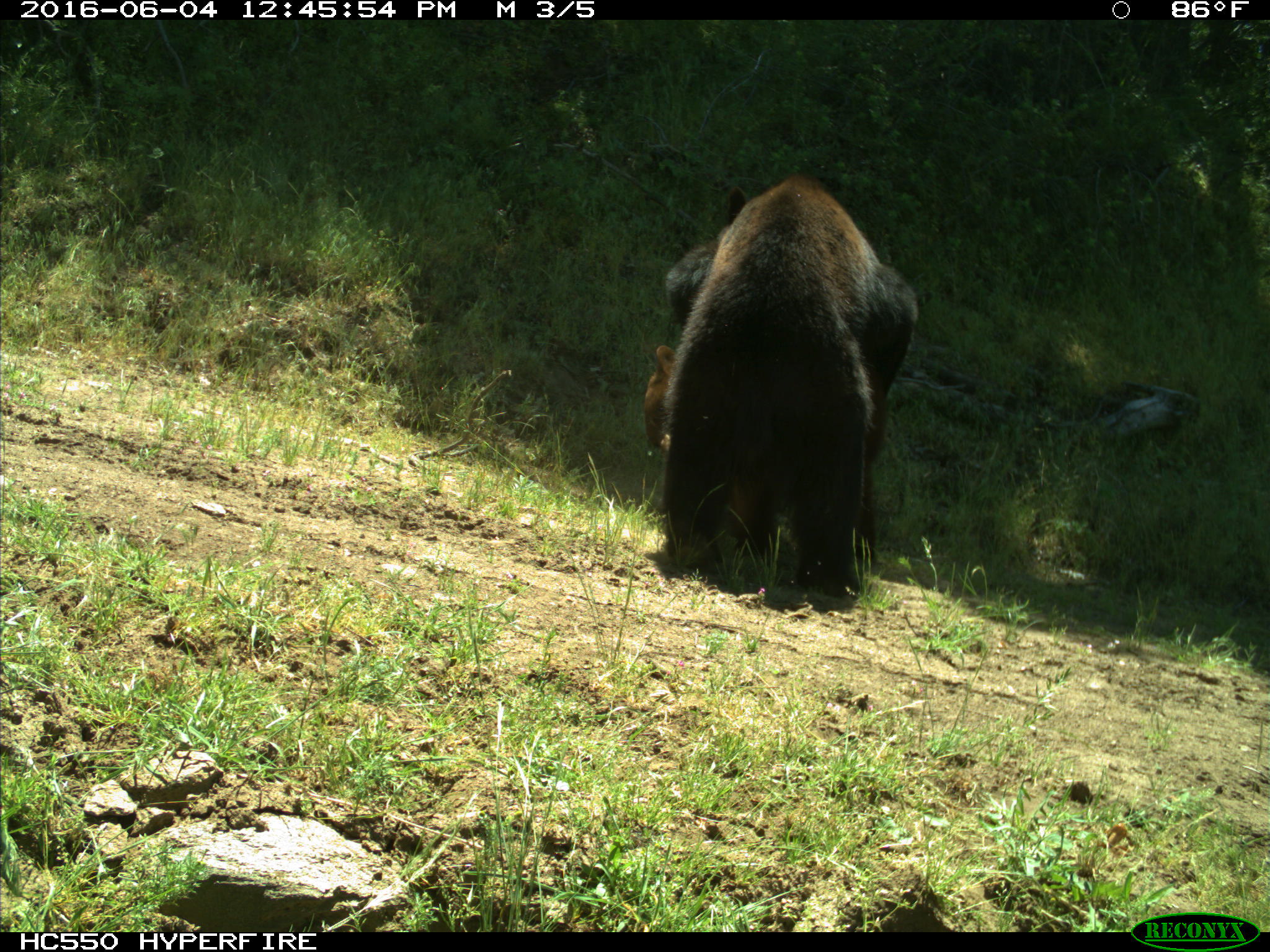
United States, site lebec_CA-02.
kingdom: Animalia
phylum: Chordata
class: Mammalia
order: Carnivora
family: Ursidae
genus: Ursus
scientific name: Ursus americanus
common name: american black bear